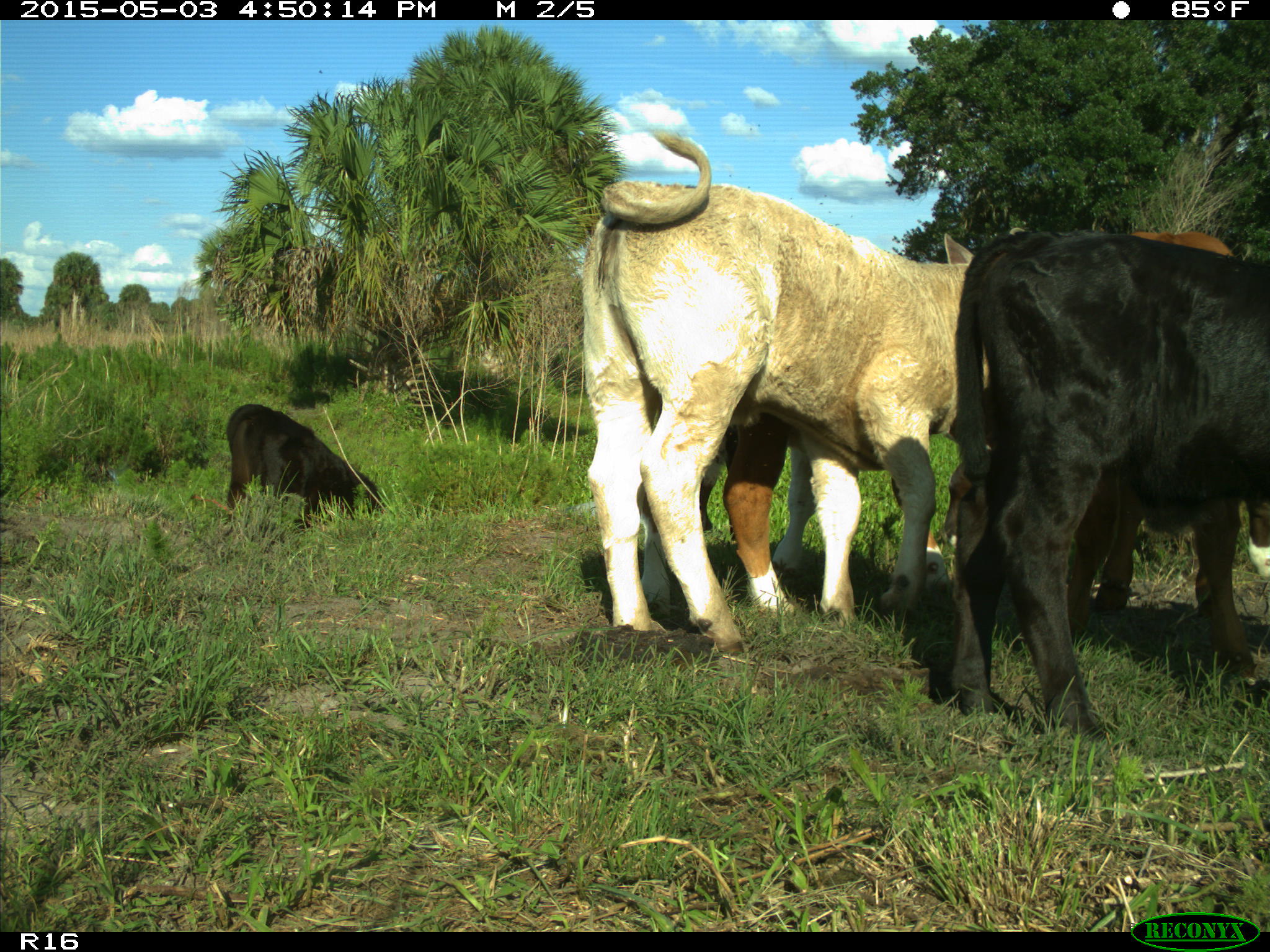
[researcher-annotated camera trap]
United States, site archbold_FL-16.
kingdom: Animalia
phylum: Chordata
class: Mammalia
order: Artiodactyla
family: Bovidae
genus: Bos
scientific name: Bos taurus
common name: domestic cow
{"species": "Bos taurus (domestic cow)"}